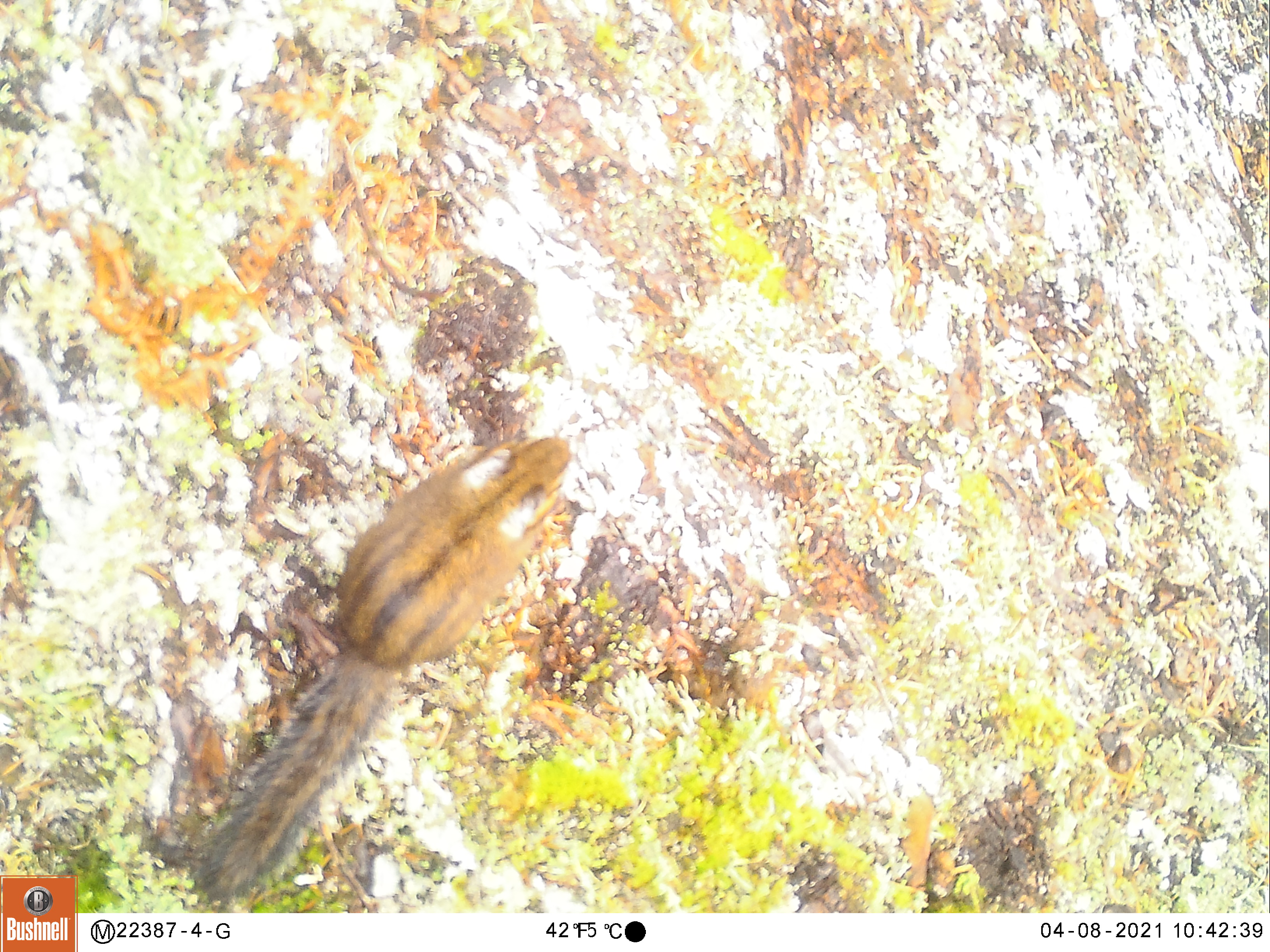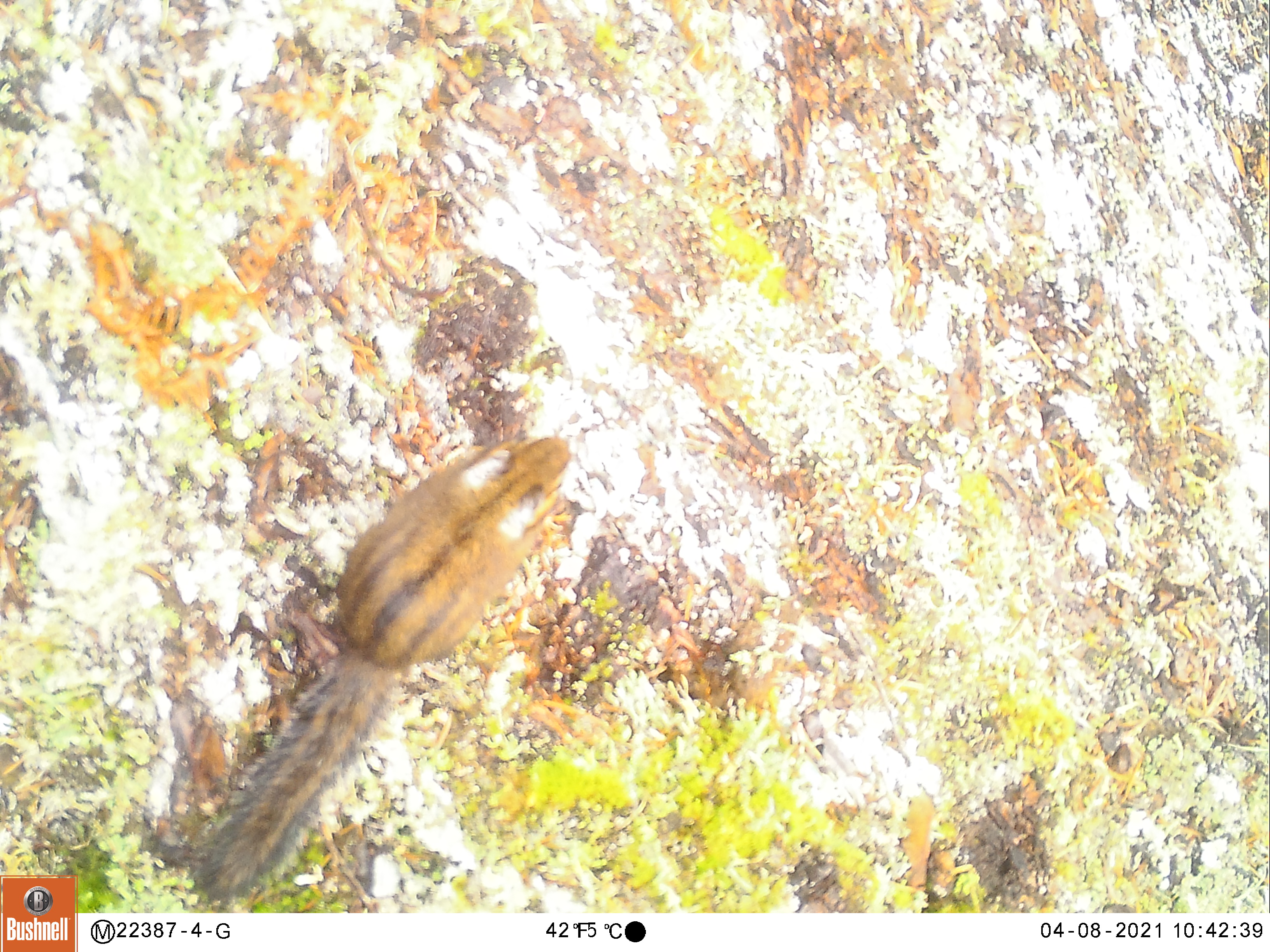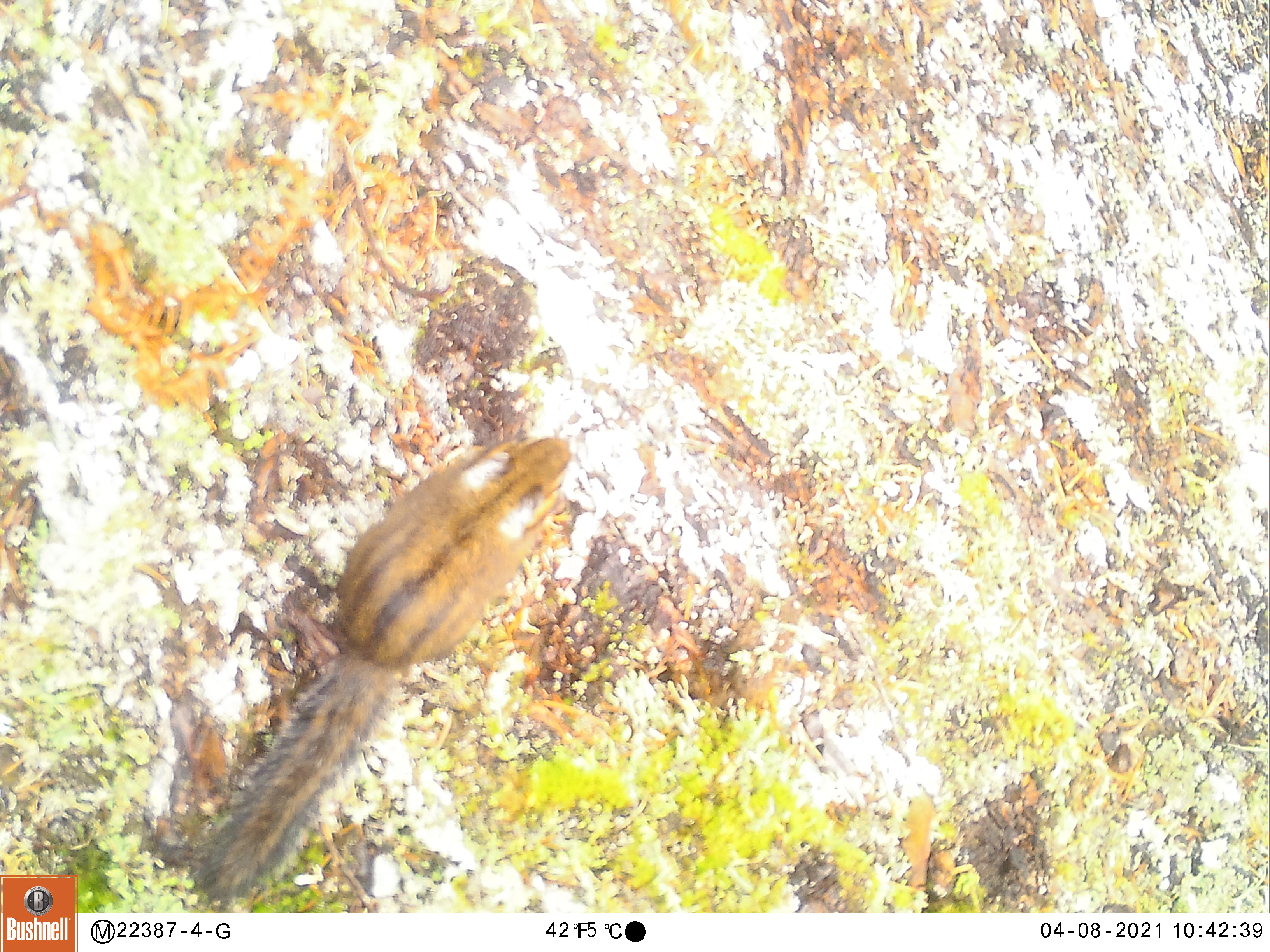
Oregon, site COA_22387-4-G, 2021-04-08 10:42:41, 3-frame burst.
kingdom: Animalia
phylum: Chordata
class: Mammalia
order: Rodentia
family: Sciuridae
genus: Neotamias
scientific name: Neotamias townsendii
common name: townsend's chipmunk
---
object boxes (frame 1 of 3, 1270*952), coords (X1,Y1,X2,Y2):
townsend's chipmunk: (182,430,581,902)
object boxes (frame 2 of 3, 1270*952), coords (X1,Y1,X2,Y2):
townsend's chipmunk: (183,418,584,900)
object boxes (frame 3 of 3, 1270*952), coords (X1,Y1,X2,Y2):
townsend's chipmunk: (184,419,590,904)